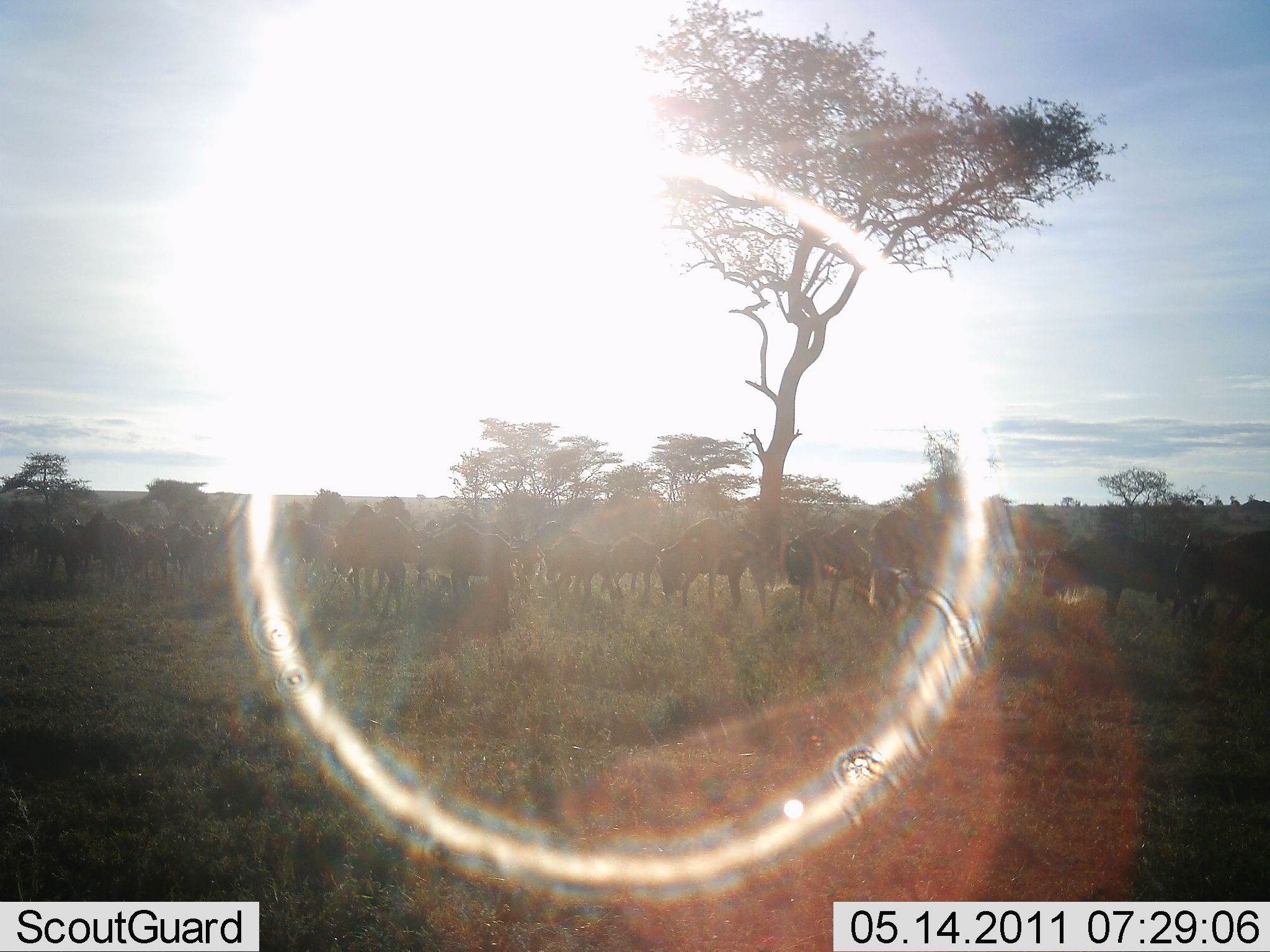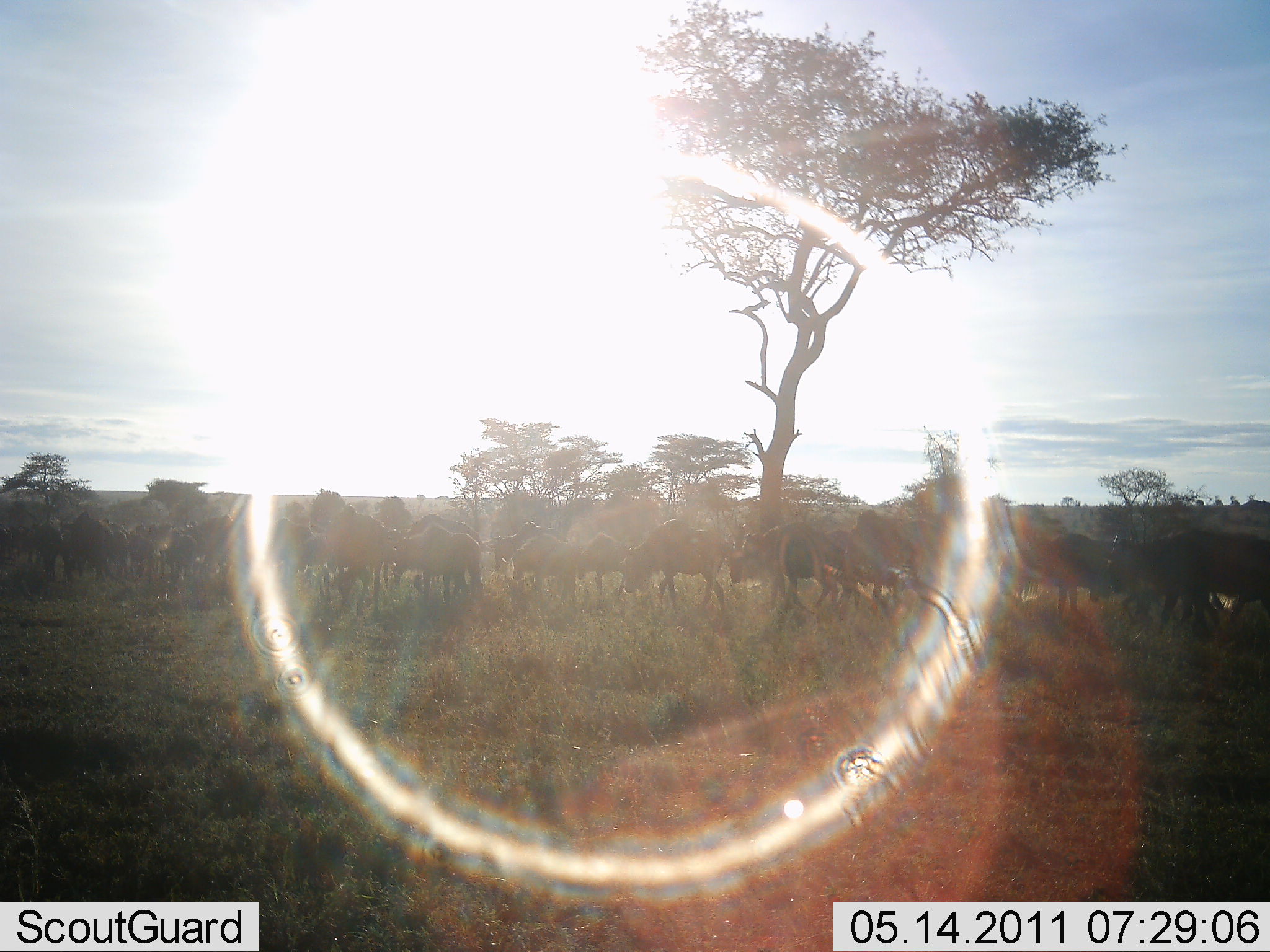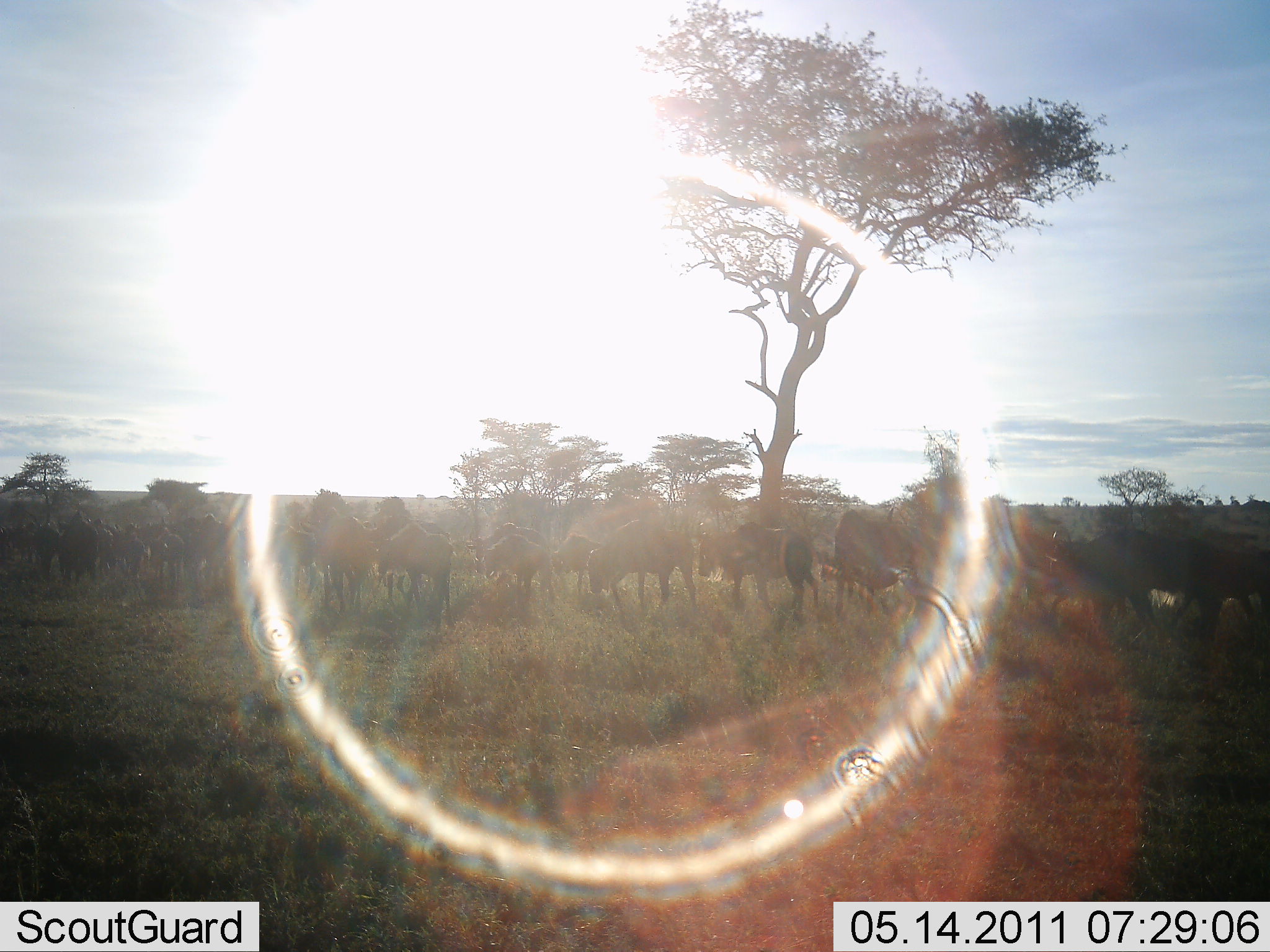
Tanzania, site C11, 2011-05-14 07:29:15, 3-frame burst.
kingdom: Animalia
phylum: Chordata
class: Mammalia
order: Artiodactyla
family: Bovidae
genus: Connochaetes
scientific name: Connochaetes taurinus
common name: blue wildebeest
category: wildebeest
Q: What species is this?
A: Wildebeest (blue wildebeest) (Connochaetes taurinus).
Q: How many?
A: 11-50.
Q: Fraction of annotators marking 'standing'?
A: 8%.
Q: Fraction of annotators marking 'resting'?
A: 0%.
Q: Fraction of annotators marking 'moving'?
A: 92%.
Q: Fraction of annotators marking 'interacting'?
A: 8%.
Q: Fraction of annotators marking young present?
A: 0%.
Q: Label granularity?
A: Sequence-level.